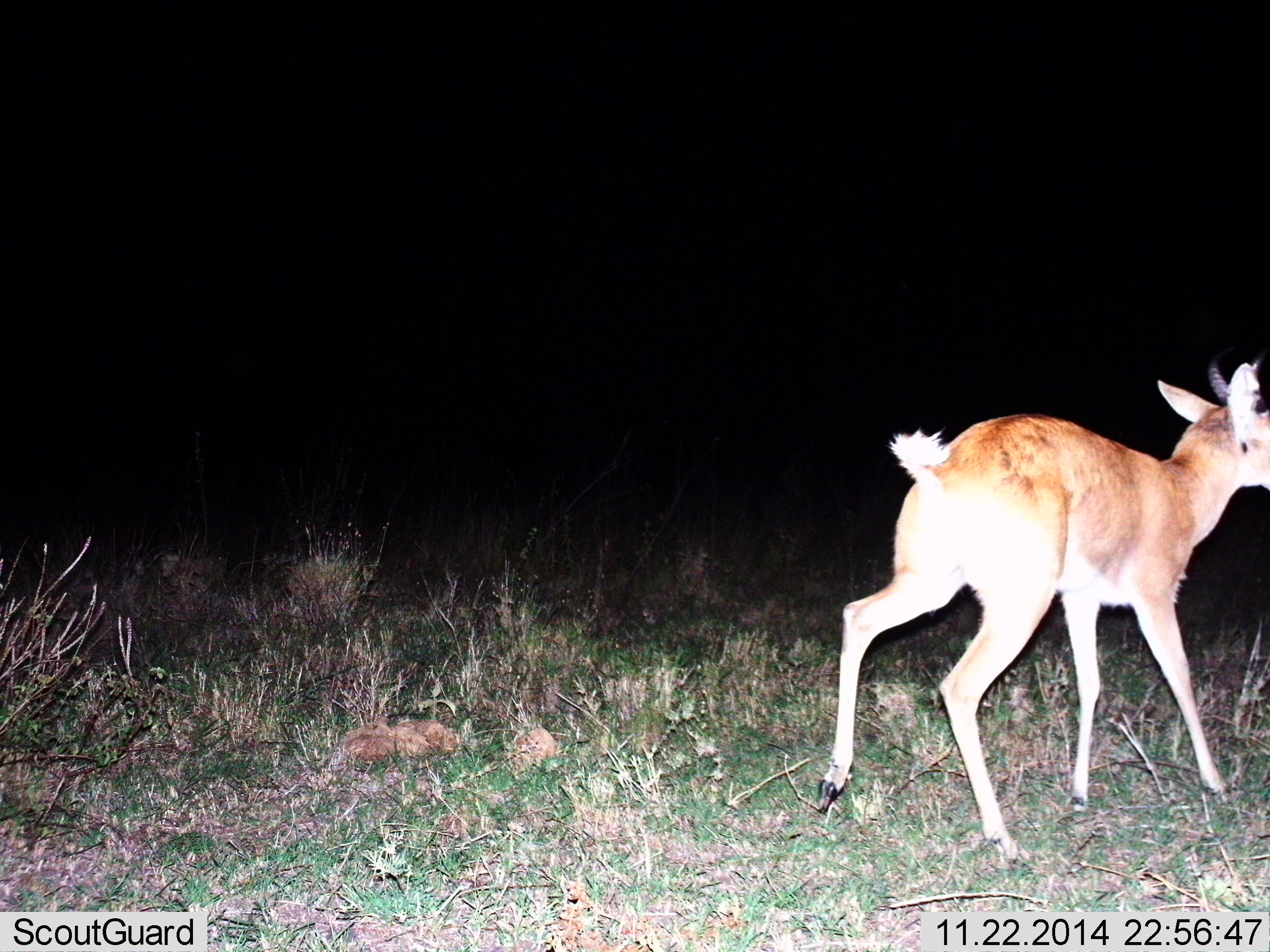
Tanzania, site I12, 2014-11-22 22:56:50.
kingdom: Animalia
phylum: Chordata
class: Mammalia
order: Artiodactyla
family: Bovidae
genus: Redunca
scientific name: Redunca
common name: reedbuck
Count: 1.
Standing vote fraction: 0%.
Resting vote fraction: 0%.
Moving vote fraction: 100%.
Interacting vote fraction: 0%.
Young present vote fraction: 0%.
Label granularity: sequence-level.